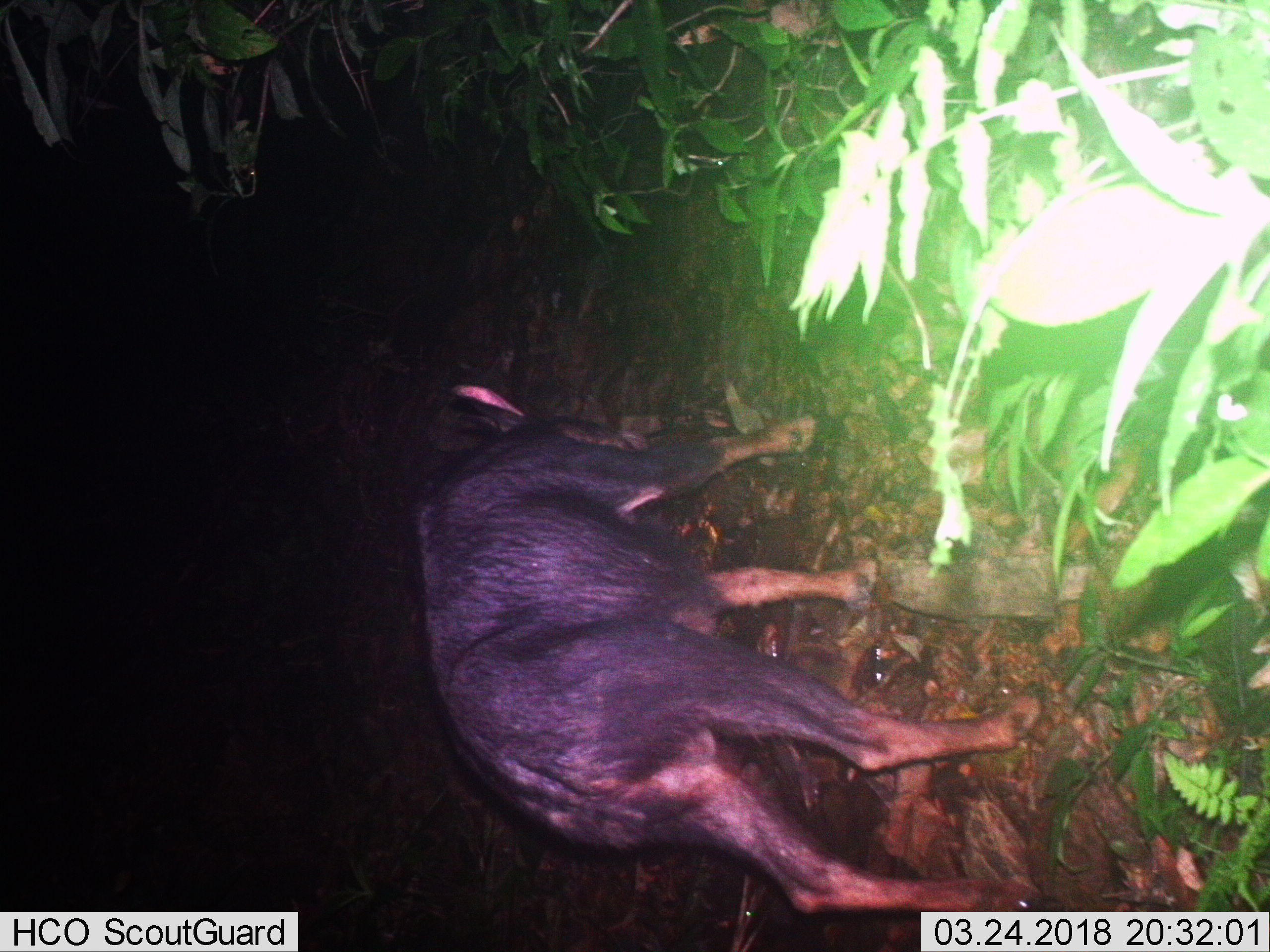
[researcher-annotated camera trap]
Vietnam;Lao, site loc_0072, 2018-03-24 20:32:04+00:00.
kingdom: Animalia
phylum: Chordata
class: Mammalia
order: Artiodactyla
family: Bovidae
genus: Capricornis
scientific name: Capricornis sumatraensis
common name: chinese serow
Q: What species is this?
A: Chinese serow (Capricornis sumatraensis).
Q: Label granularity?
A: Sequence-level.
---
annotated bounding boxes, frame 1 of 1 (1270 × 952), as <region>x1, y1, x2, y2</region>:
chinese serow: <region>407, 383, 1065, 911</region>